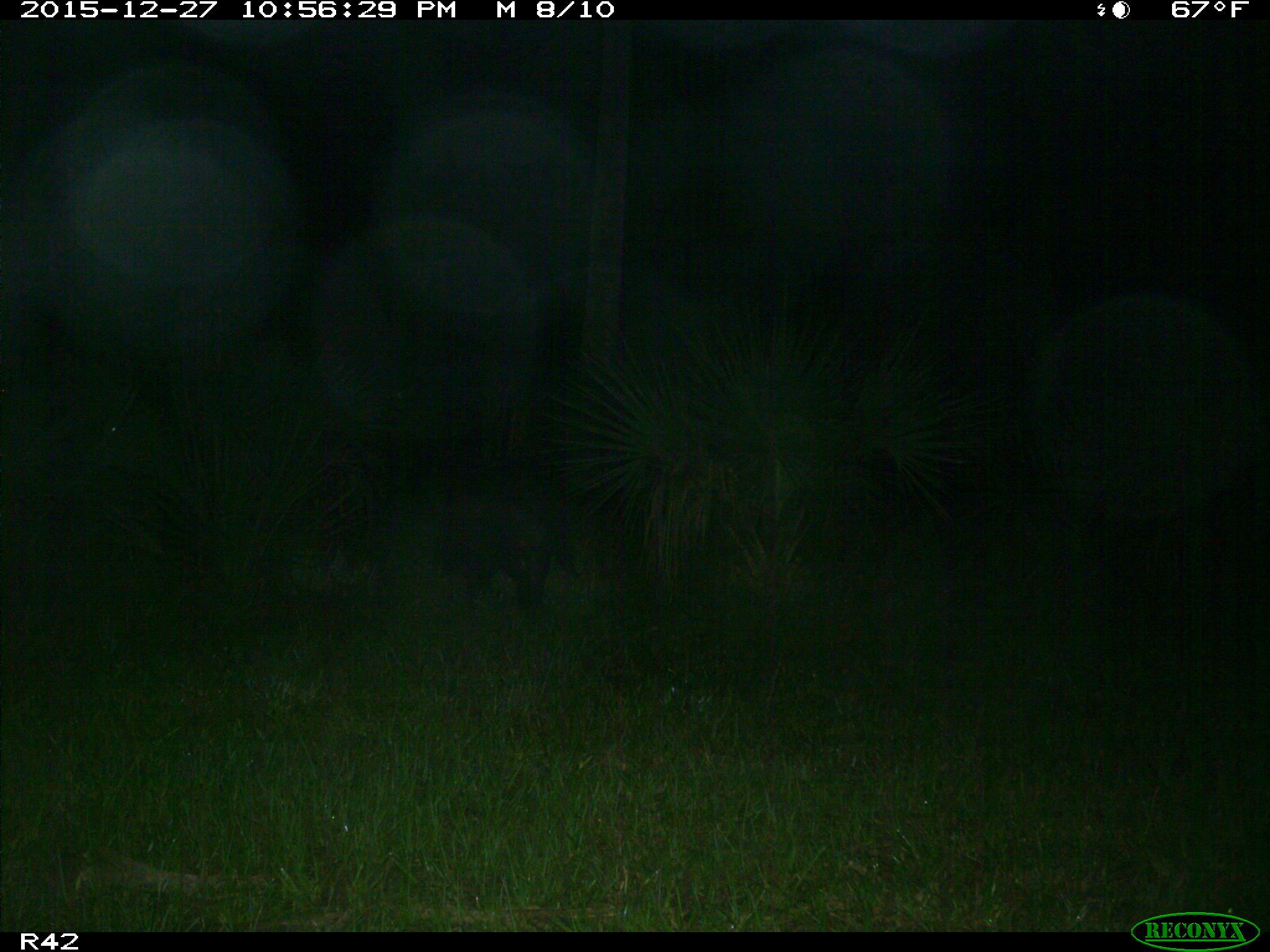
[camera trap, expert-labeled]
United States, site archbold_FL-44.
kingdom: Animalia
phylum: Chordata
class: Mammalia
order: Artiodactyla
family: Suidae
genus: Sus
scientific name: Sus scrofa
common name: wild boar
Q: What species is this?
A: Sus scrofa (wild boar).